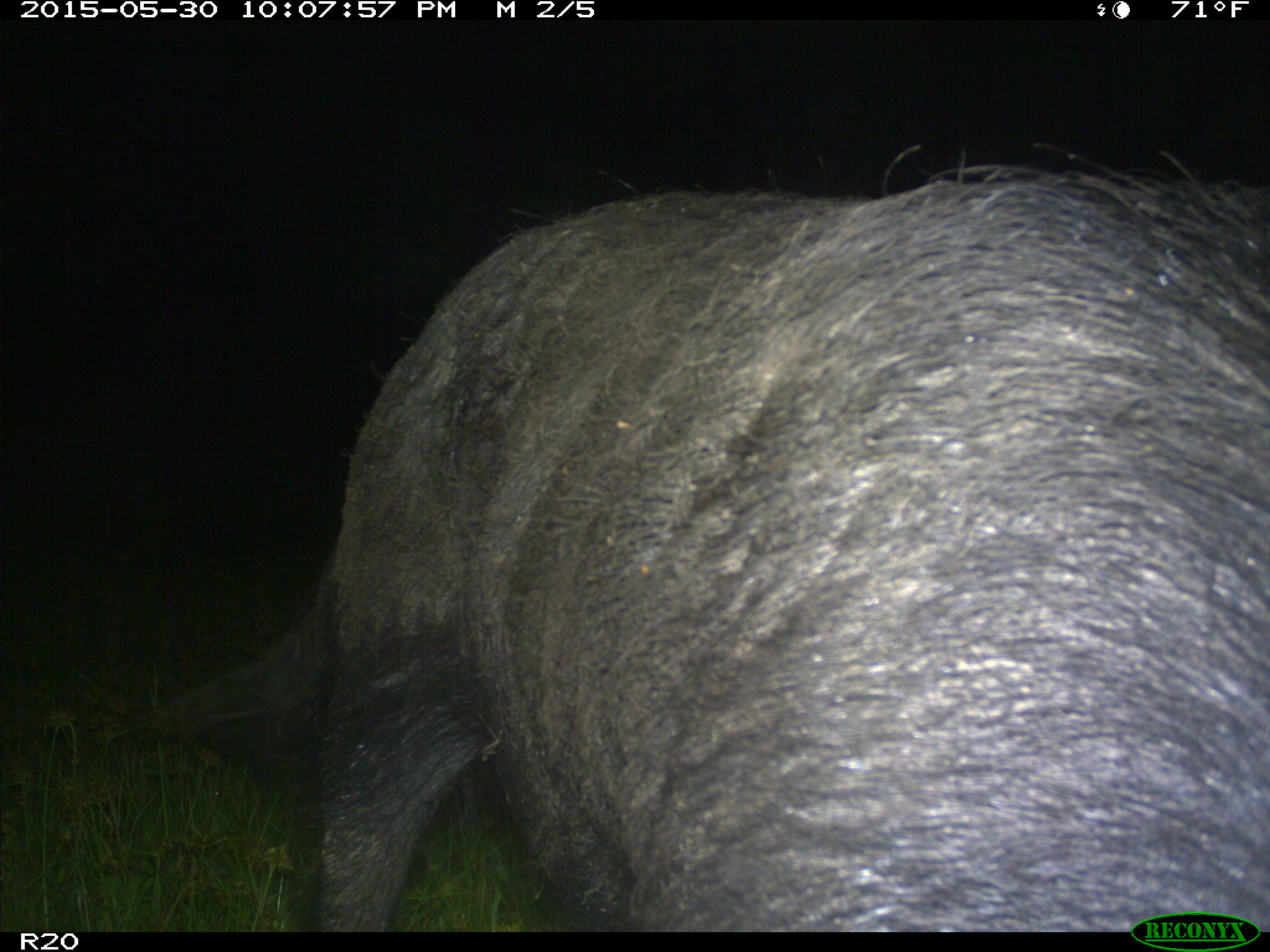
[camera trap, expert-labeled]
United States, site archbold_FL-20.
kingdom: Animalia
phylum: Chordata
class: Mammalia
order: Artiodactyla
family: Suidae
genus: Sus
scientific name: Sus scrofa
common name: wild boar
Sus scrofa (wild boar).